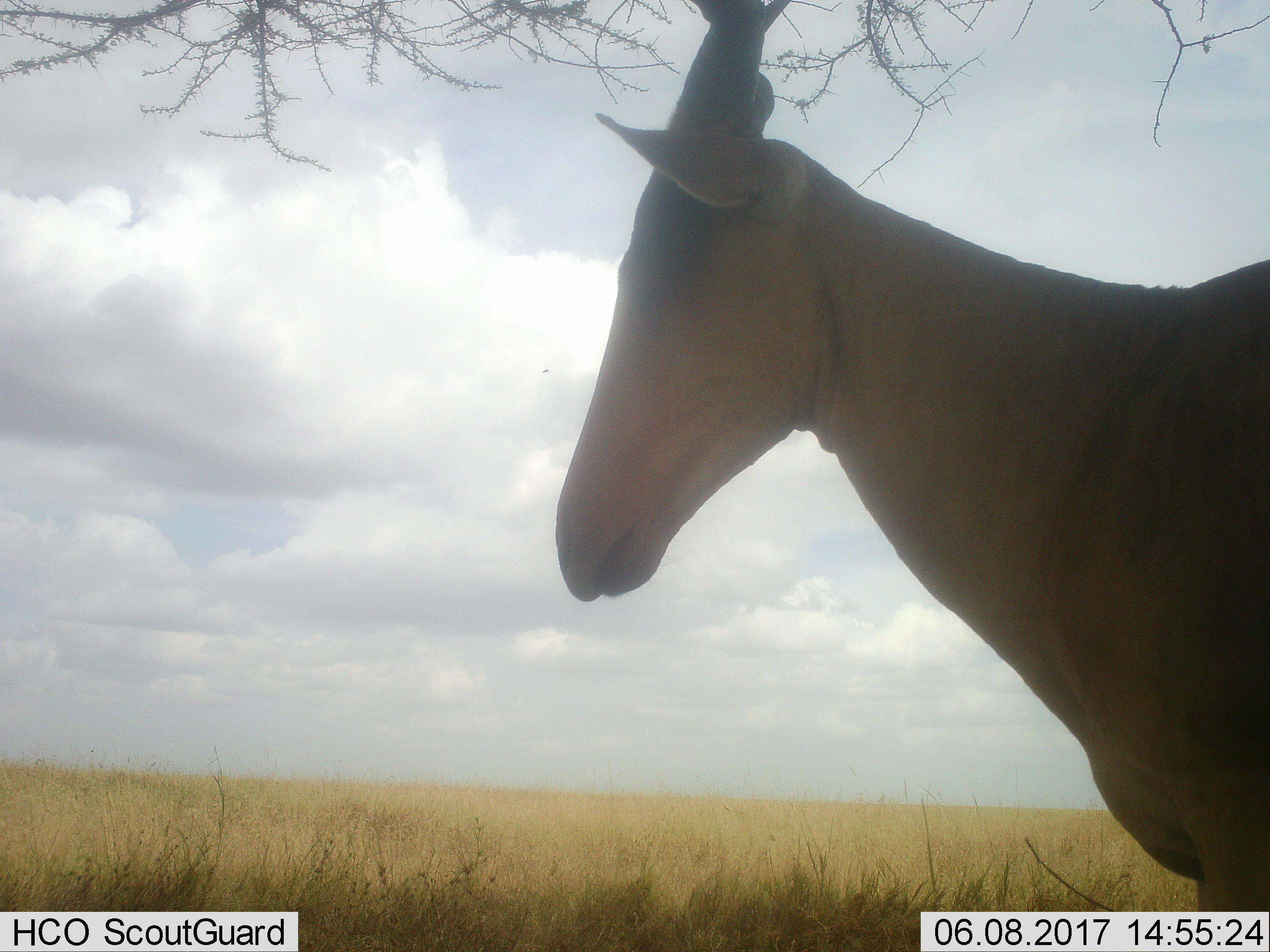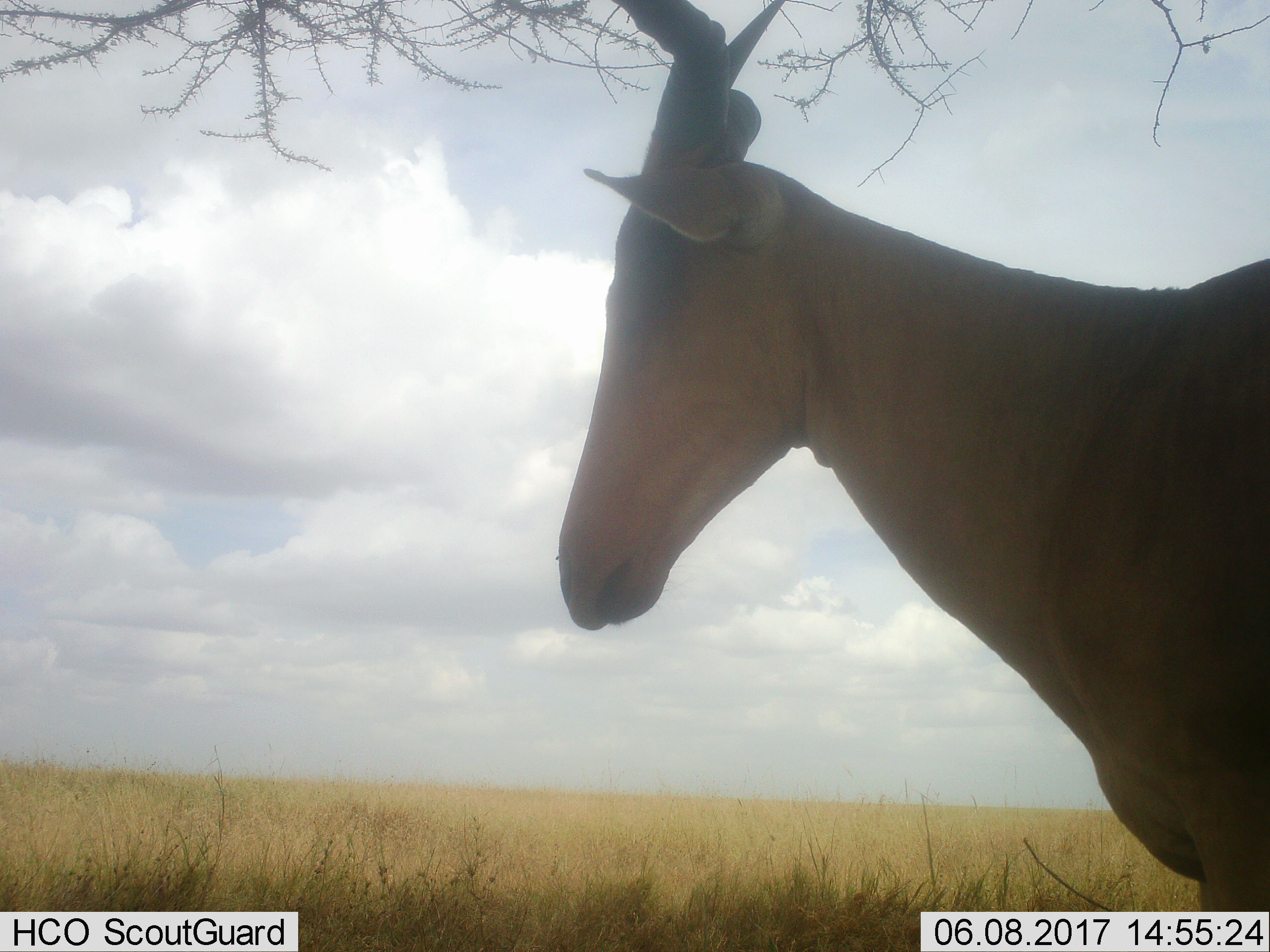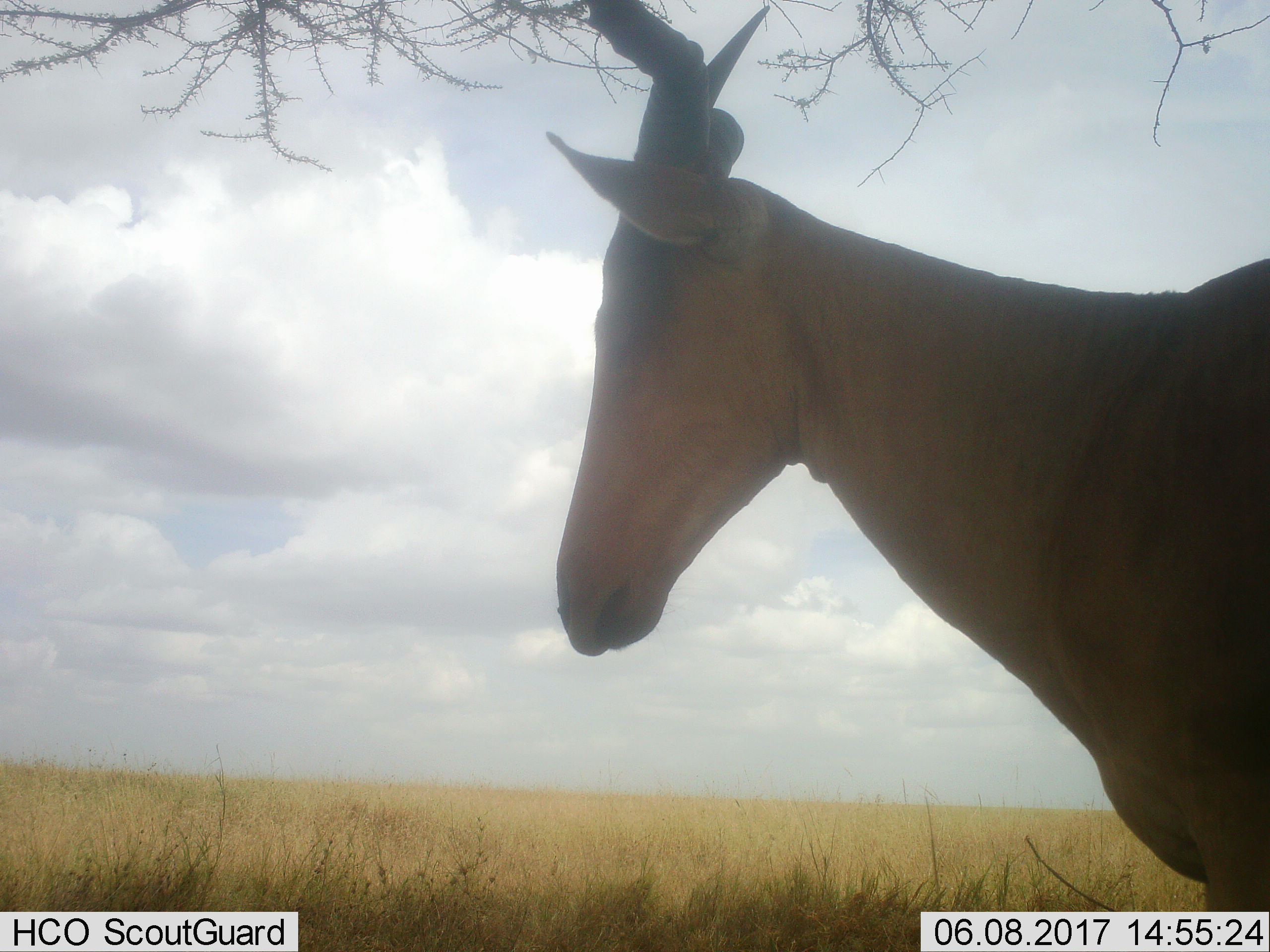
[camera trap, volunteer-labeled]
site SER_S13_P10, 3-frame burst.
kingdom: Animalia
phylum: Chordata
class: Mammalia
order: Artiodactyla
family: Bovidae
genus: Alcelaphus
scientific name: Alcelaphus buselaphus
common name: hartebeest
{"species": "hartebeest (Alcelaphus buselaphus)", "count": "1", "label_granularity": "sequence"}